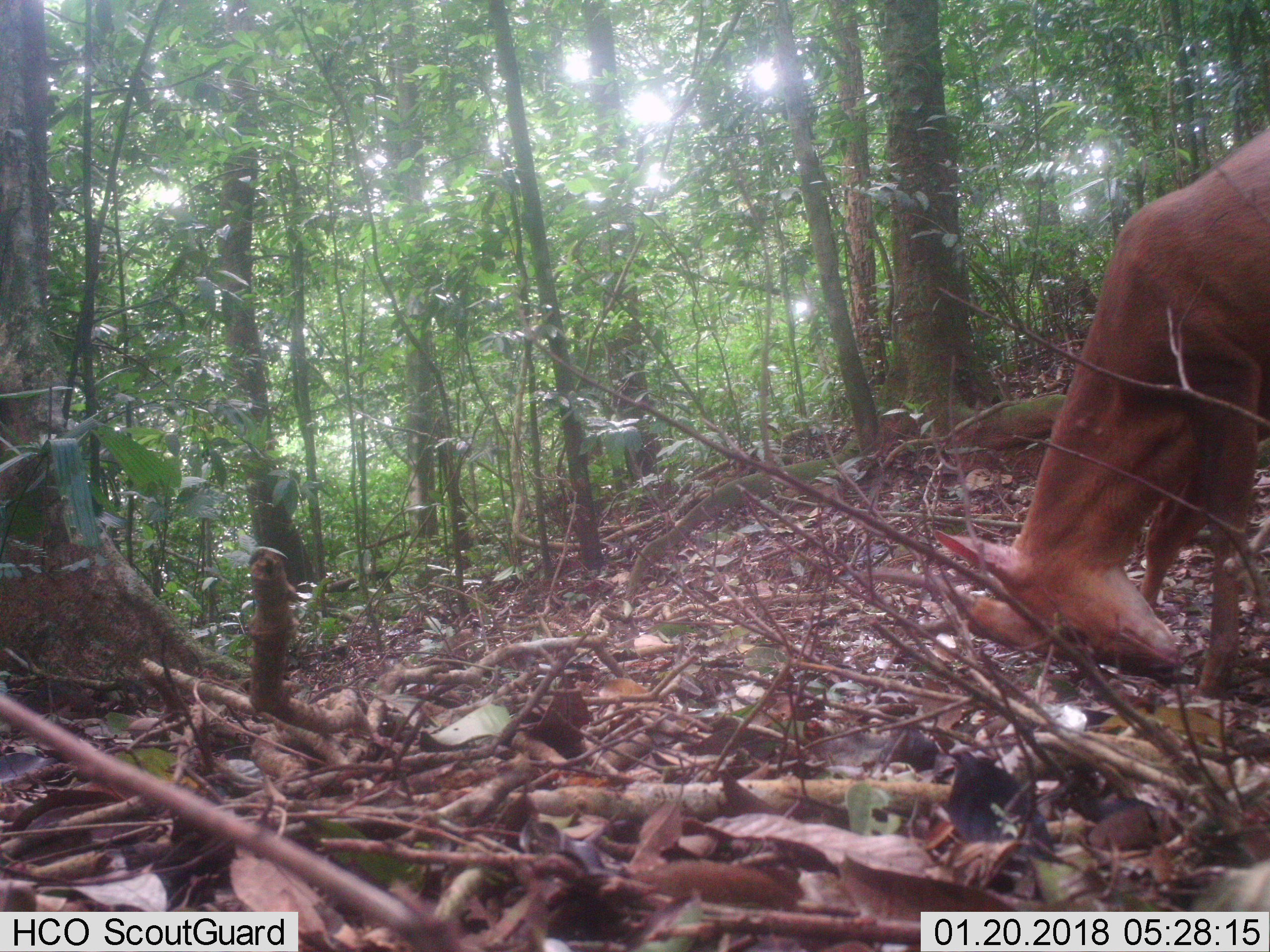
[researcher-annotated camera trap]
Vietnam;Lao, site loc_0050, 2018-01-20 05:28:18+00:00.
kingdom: Animalia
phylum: Chordata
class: Mammalia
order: Artiodactyla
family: Cervidae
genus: Muntiacus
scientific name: Muntiacus vuquangensis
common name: large-antlered muntjac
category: large antlered muntjac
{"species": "large antlered muntjac (large-antlered muntjac) (Muntiacus vuquangensis)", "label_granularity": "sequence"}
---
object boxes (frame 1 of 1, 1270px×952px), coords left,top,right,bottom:
large antlered muntjac: 857,120,1270,697